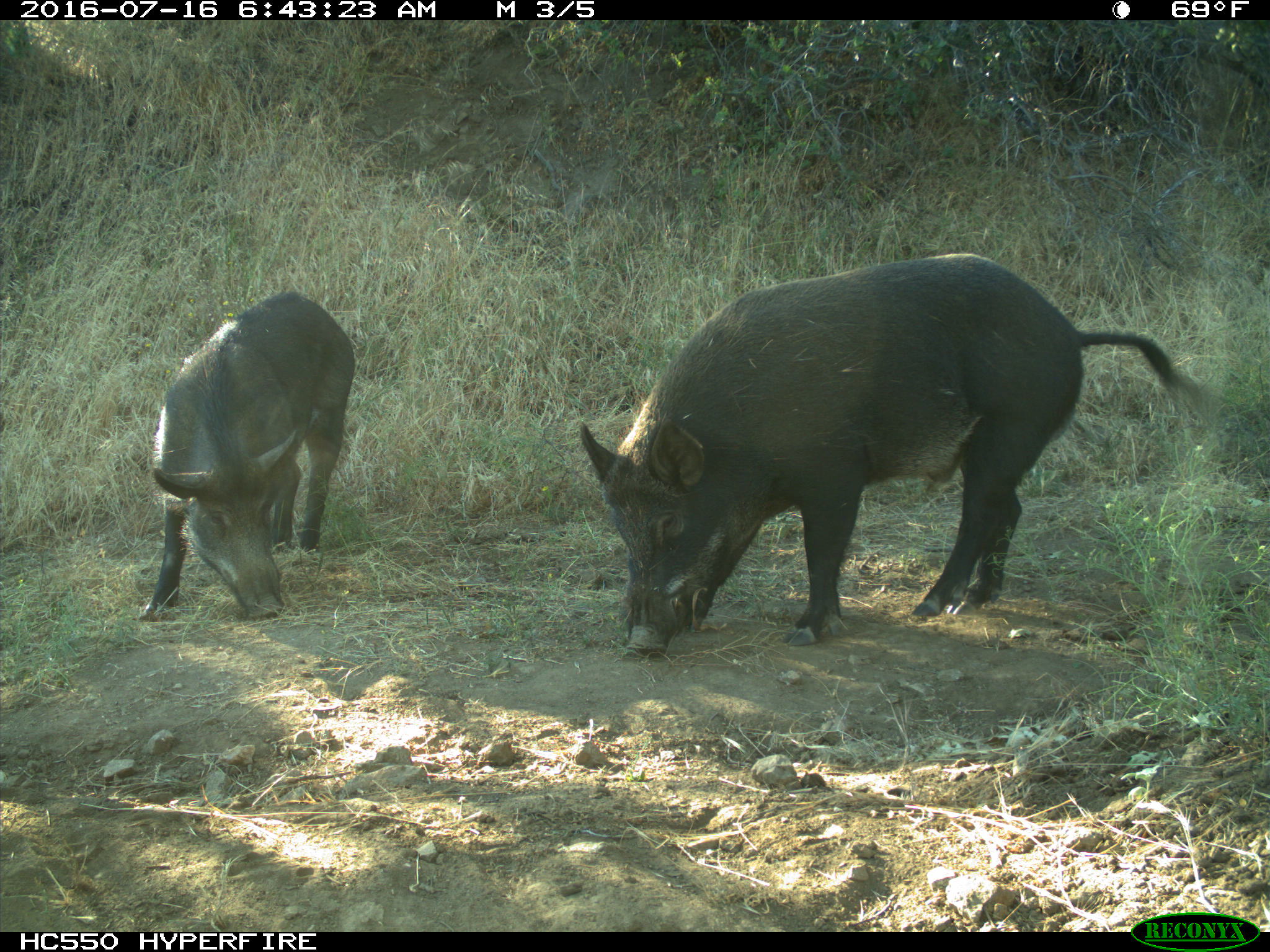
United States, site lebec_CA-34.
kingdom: Animalia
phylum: Chordata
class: Mammalia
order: Artiodactyla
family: Suidae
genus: Sus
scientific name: Sus scrofa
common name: wild boar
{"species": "Sus scrofa (wild boar)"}